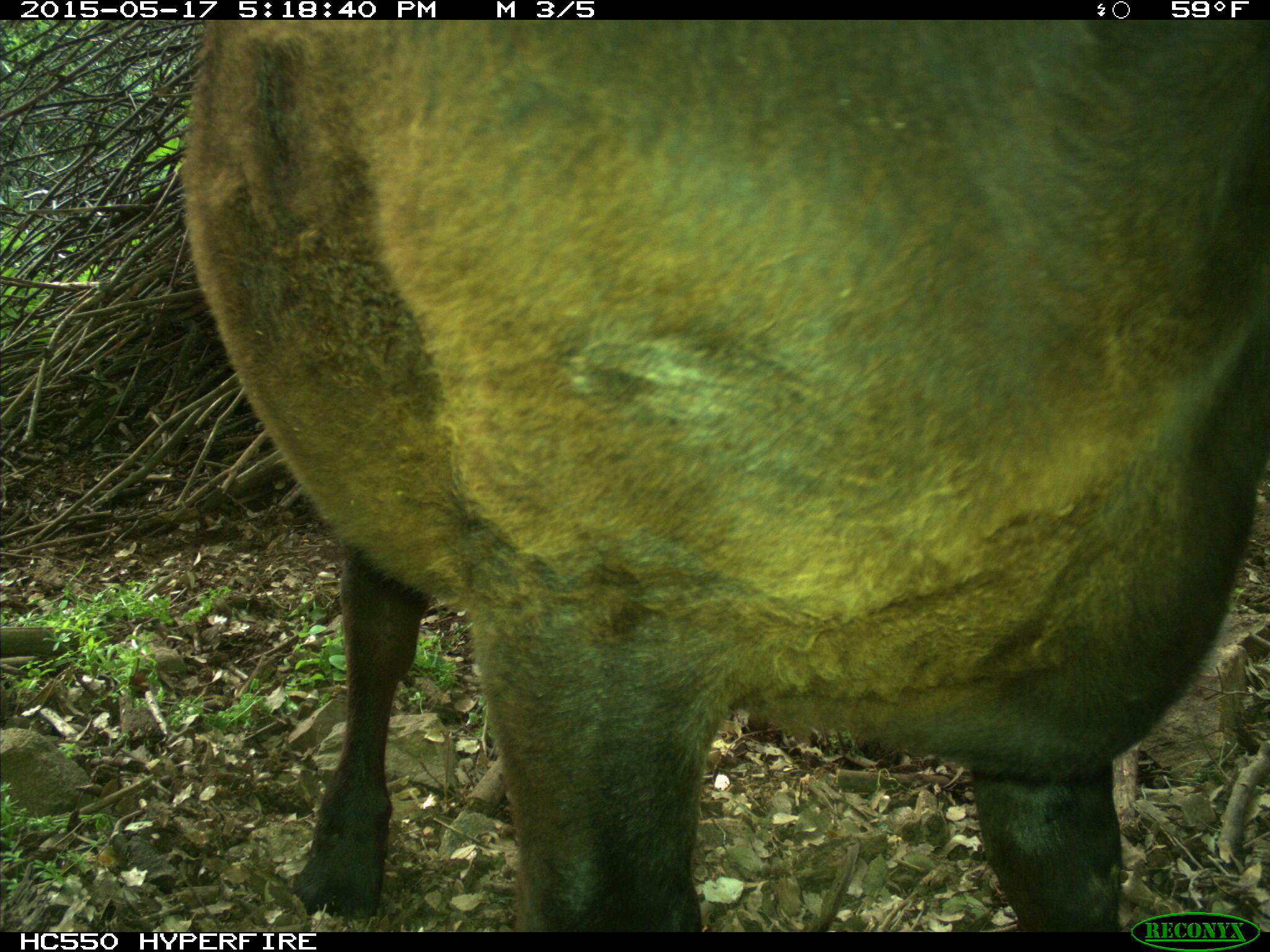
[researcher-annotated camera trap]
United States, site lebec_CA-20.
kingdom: Animalia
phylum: Chordata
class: Mammalia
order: Artiodactyla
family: Bovidae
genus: Bos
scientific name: Bos taurus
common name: domestic cow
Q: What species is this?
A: Bos taurus (domestic cow).